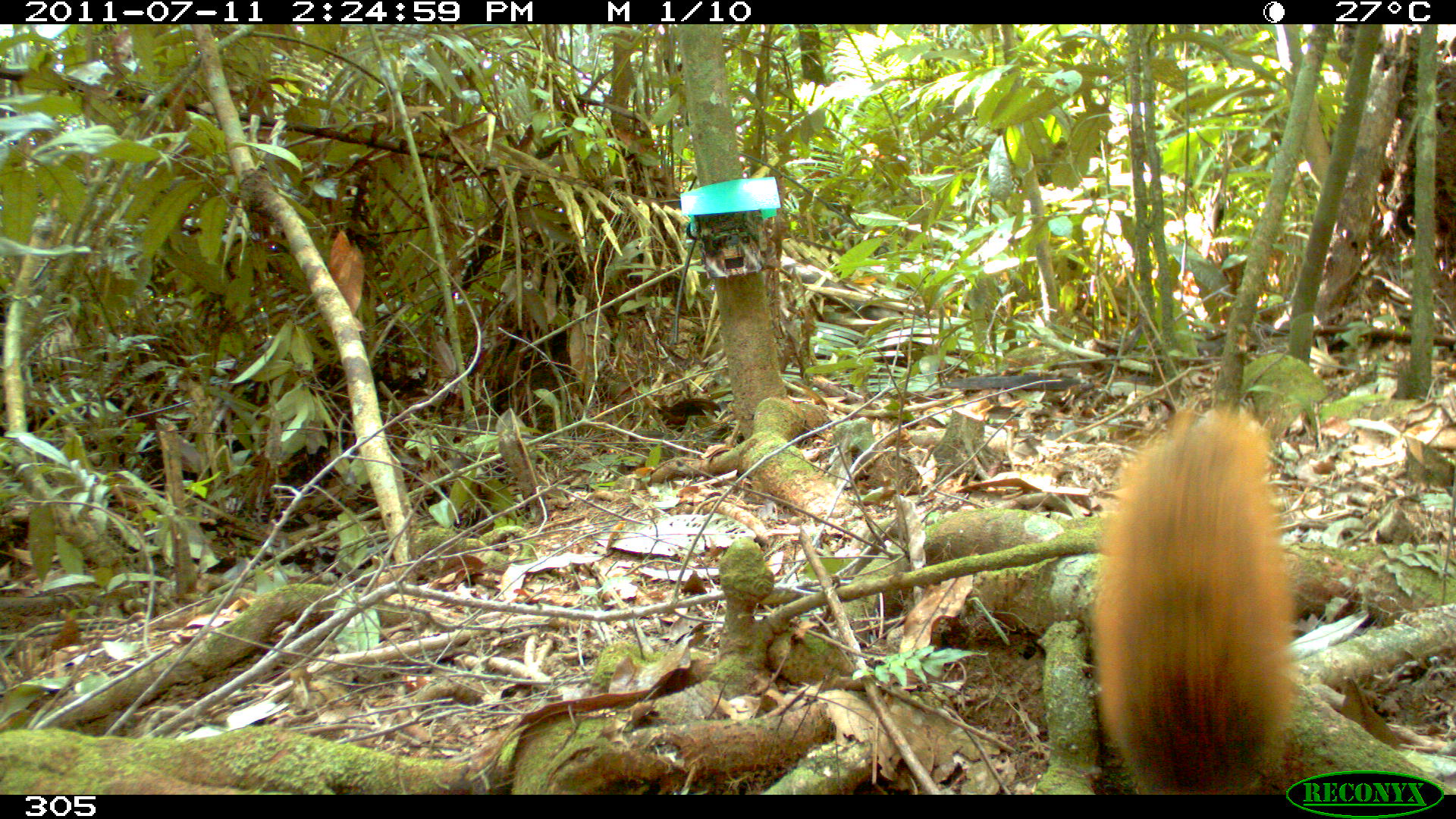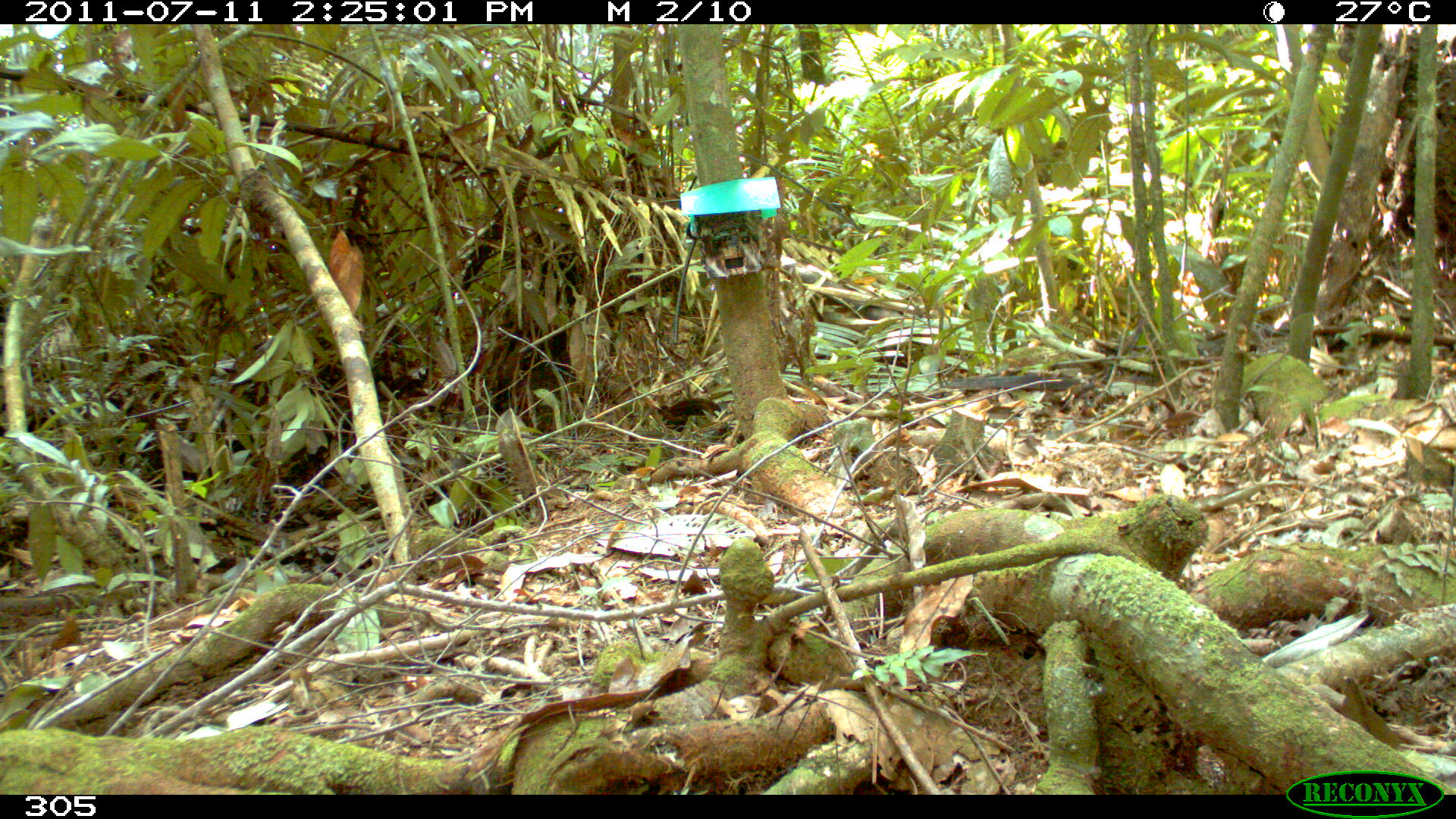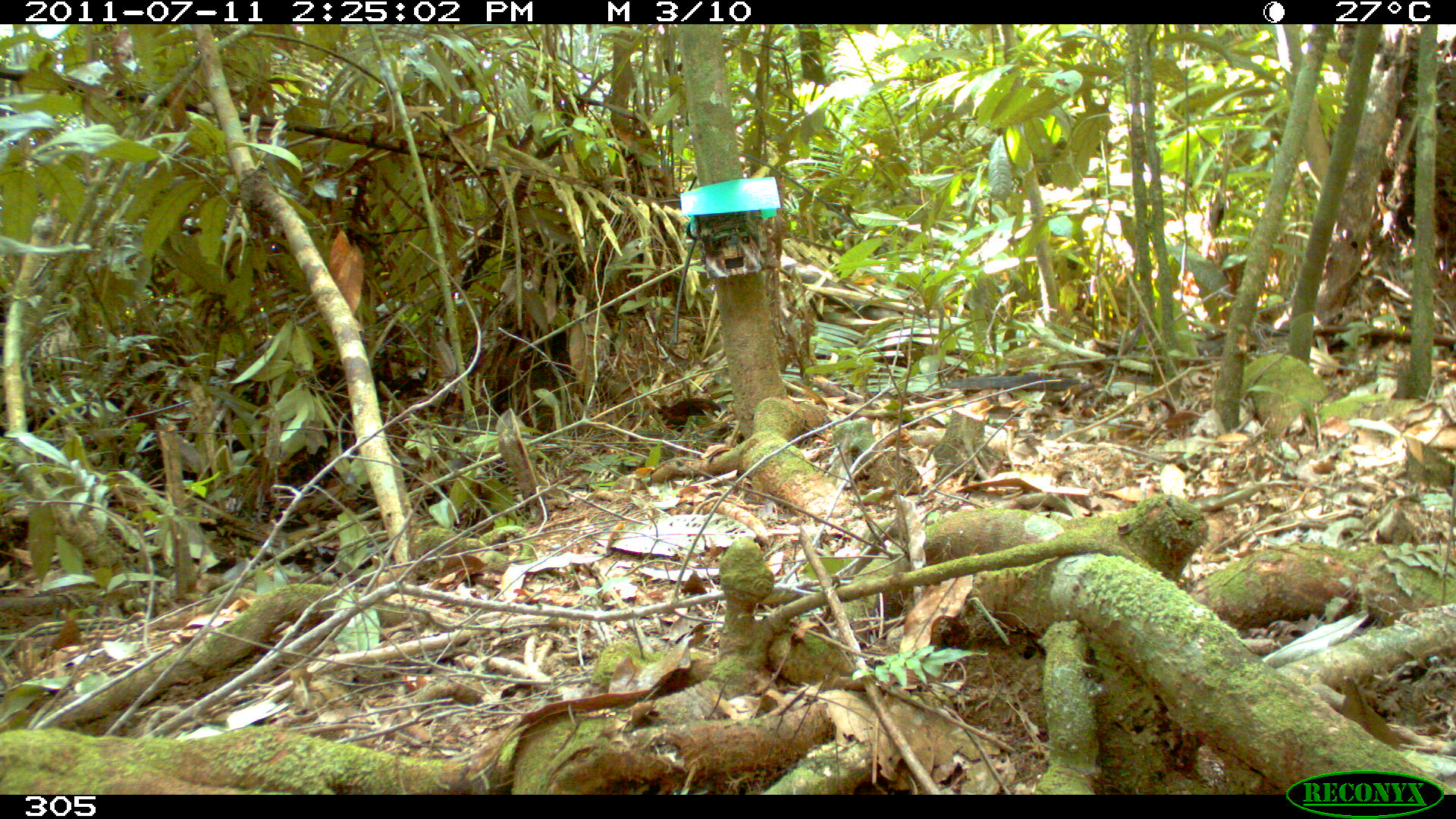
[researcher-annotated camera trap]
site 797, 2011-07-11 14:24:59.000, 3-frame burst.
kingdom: Animalia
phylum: Chordata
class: Mammalia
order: Rodentia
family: Sciuridae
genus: Sciurus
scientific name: Sciurus spadiceus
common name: southern amazon red squirrel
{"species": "Sciurus spadiceus (southern amazon red squirrel)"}